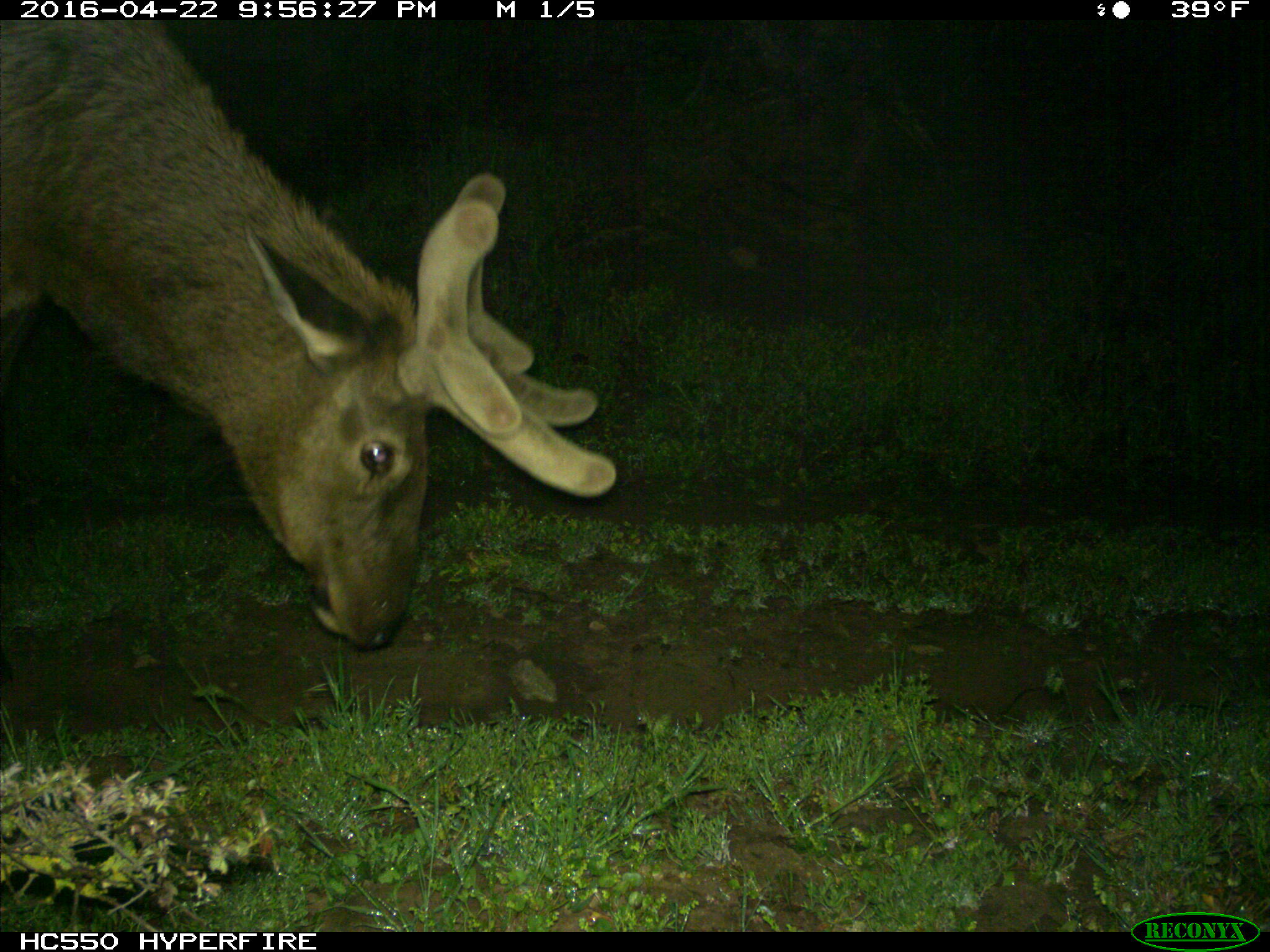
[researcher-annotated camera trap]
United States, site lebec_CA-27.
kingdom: Animalia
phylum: Chordata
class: Mammalia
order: Artiodactyla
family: Cervidae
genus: Cervus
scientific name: Cervus canadensis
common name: elk